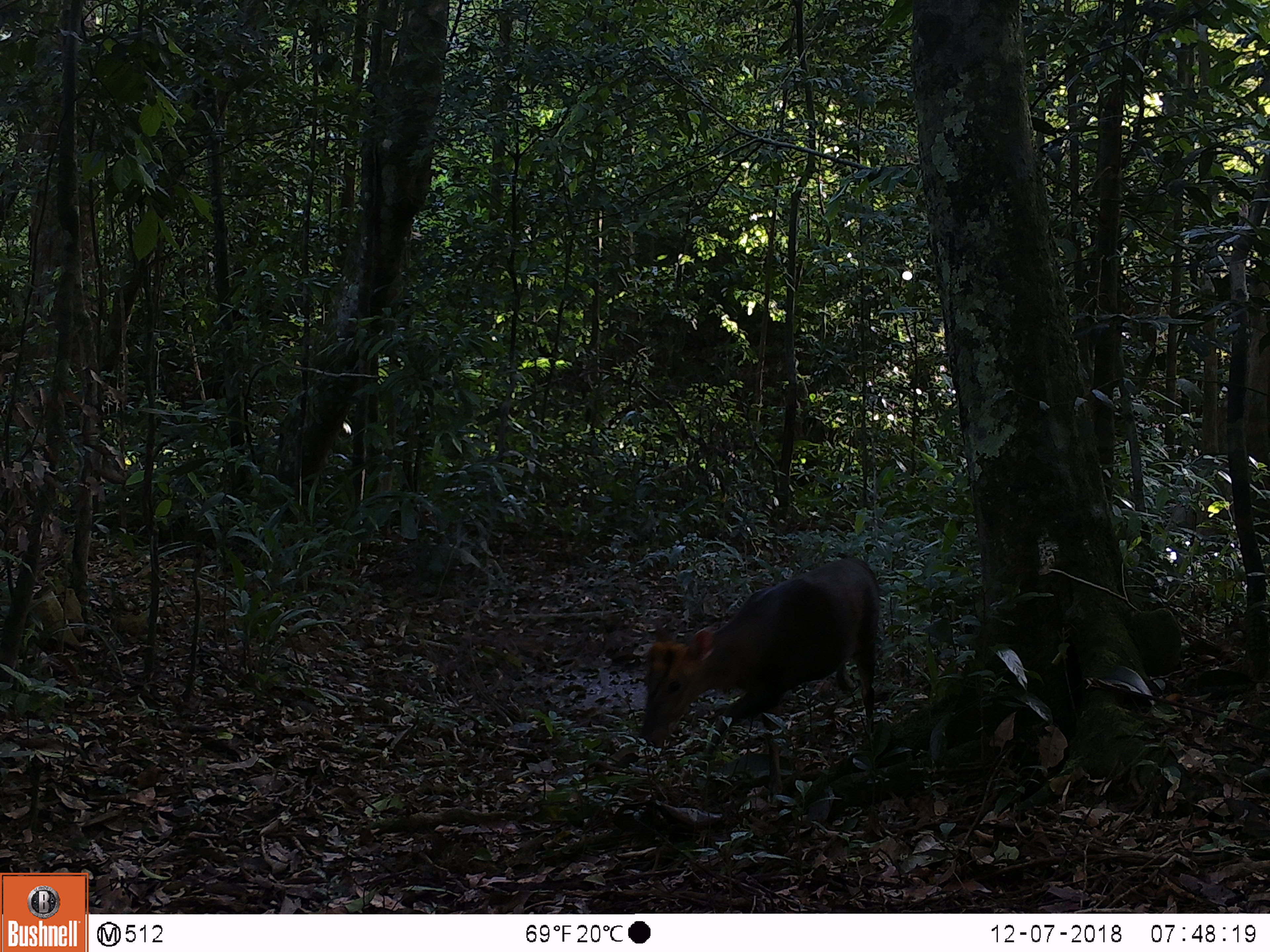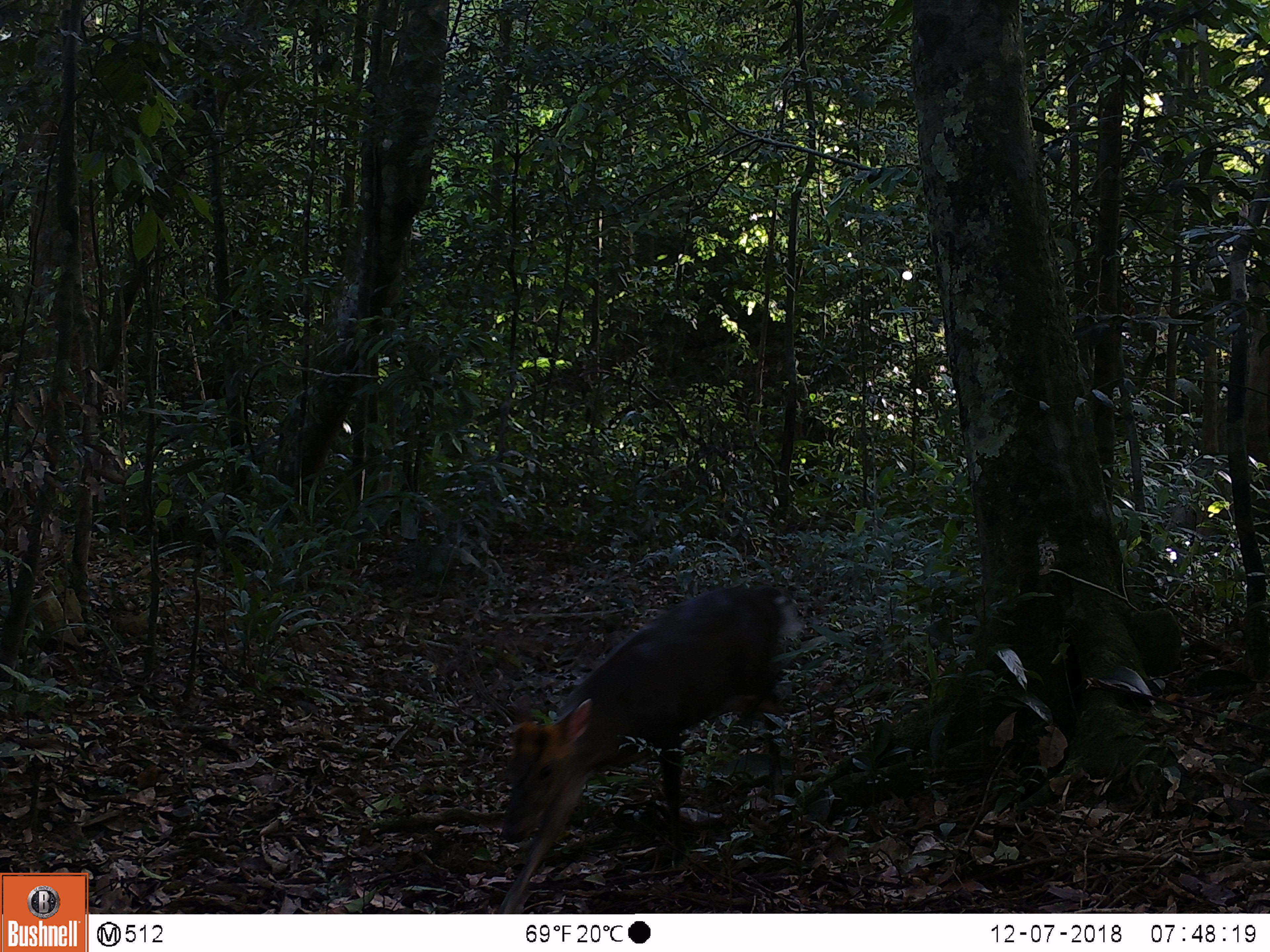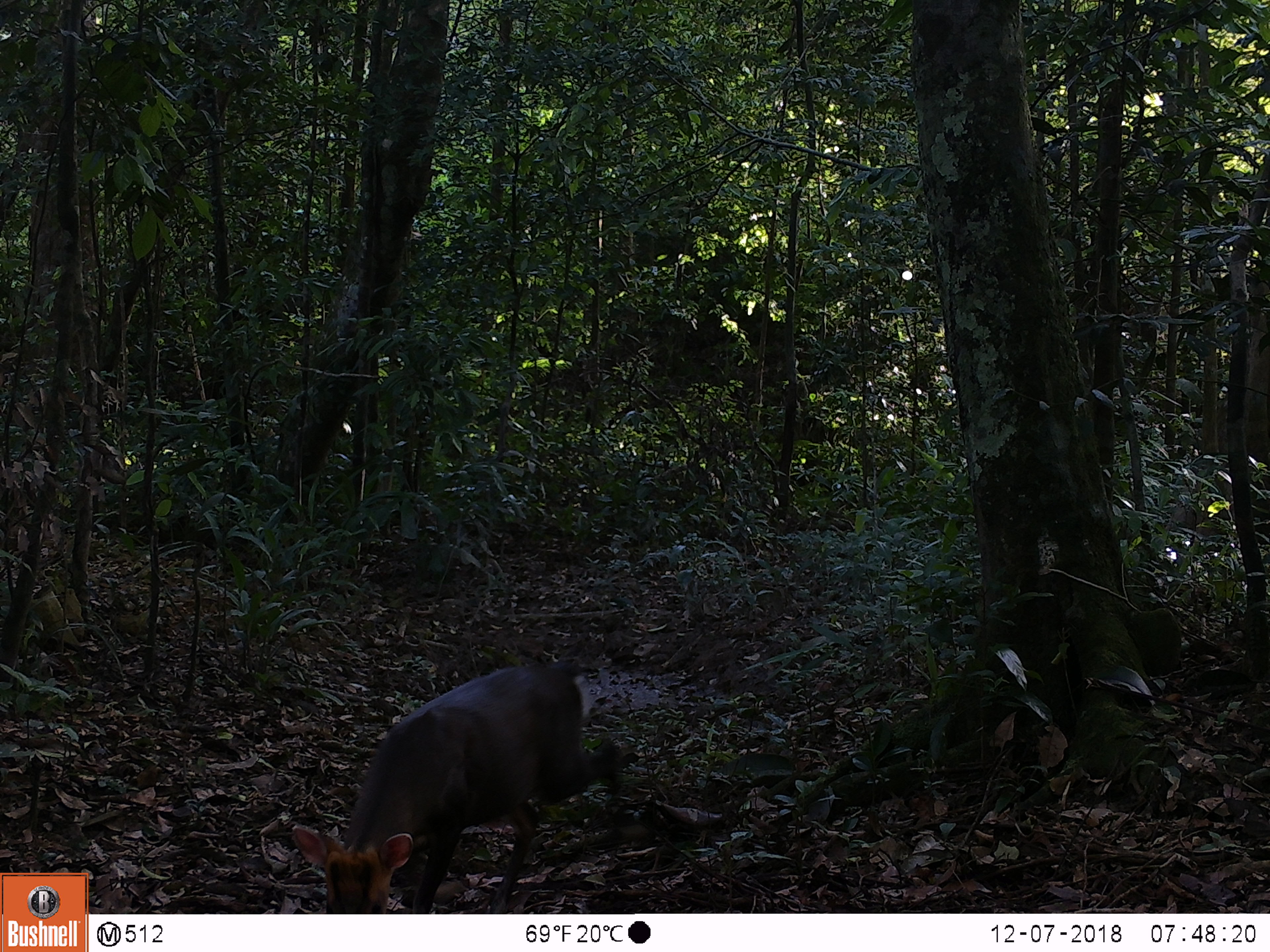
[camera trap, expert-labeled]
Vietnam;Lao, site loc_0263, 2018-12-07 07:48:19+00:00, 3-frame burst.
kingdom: Animalia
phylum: Chordata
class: Mammalia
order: Artiodactyla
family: Cervidae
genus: Muntiacus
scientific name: Muntiacus rooseveltorum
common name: roosevelt's muntjac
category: roosevelts muntjac group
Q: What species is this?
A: Roosevelts muntjac group (roosevelt's muntjac) (Muntiacus rooseveltorum).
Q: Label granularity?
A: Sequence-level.